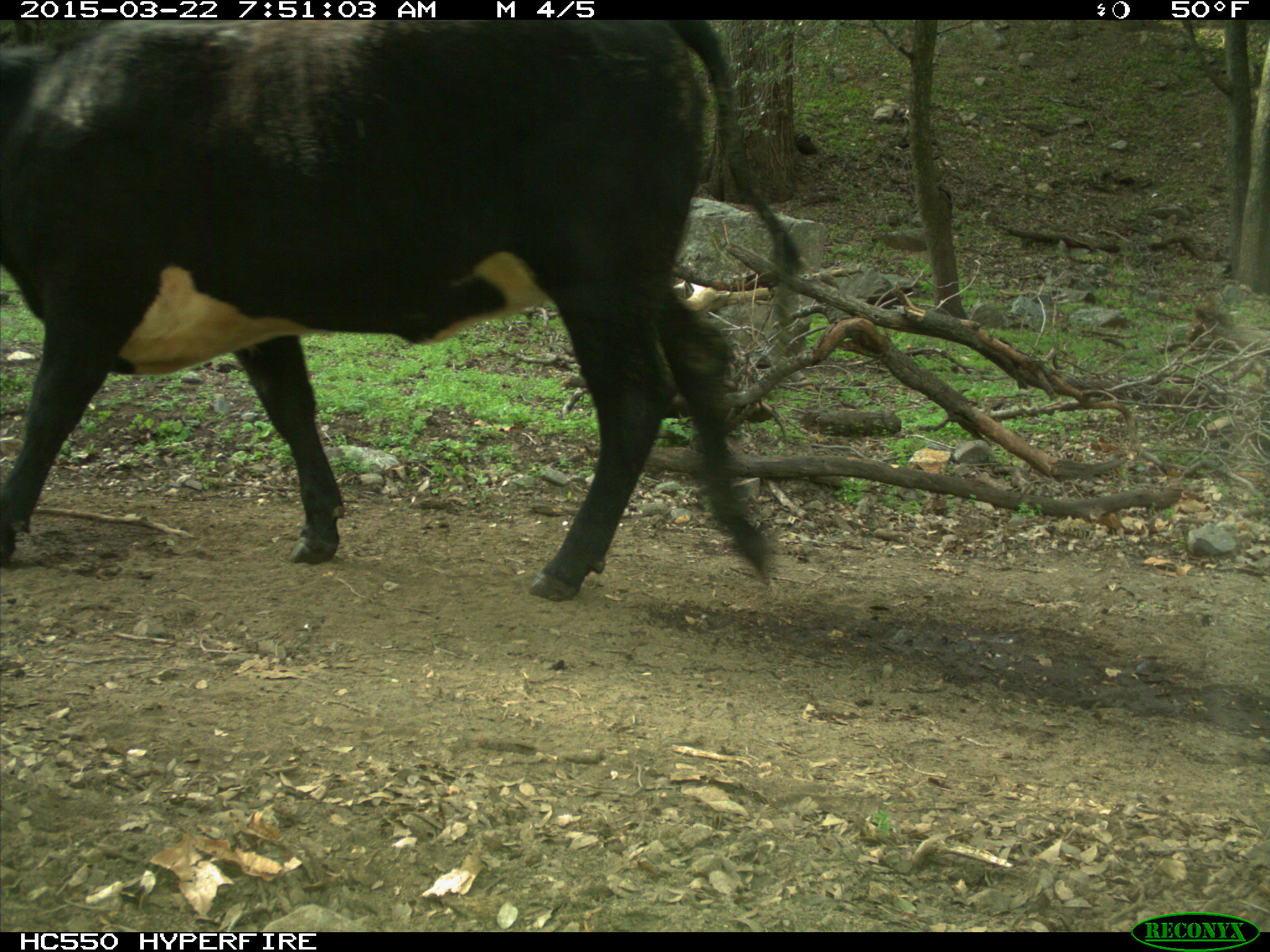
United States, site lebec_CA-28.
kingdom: Animalia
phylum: Chordata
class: Mammalia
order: Artiodactyla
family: Bovidae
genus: Bos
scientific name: Bos taurus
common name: domestic cow